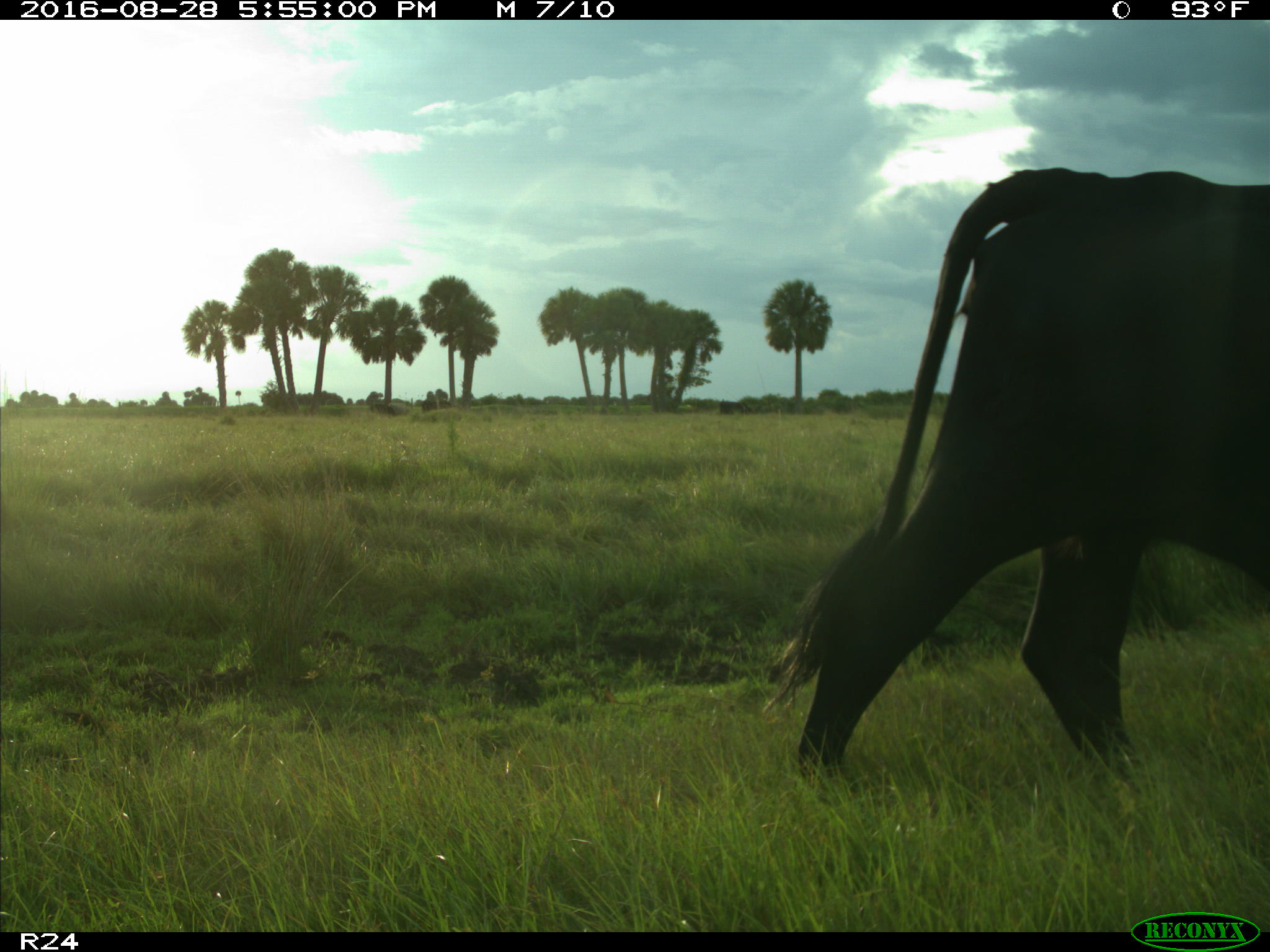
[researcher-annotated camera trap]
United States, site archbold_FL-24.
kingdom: Animalia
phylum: Chordata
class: Mammalia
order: Artiodactyla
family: Bovidae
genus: Bos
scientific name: Bos taurus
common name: domestic cow